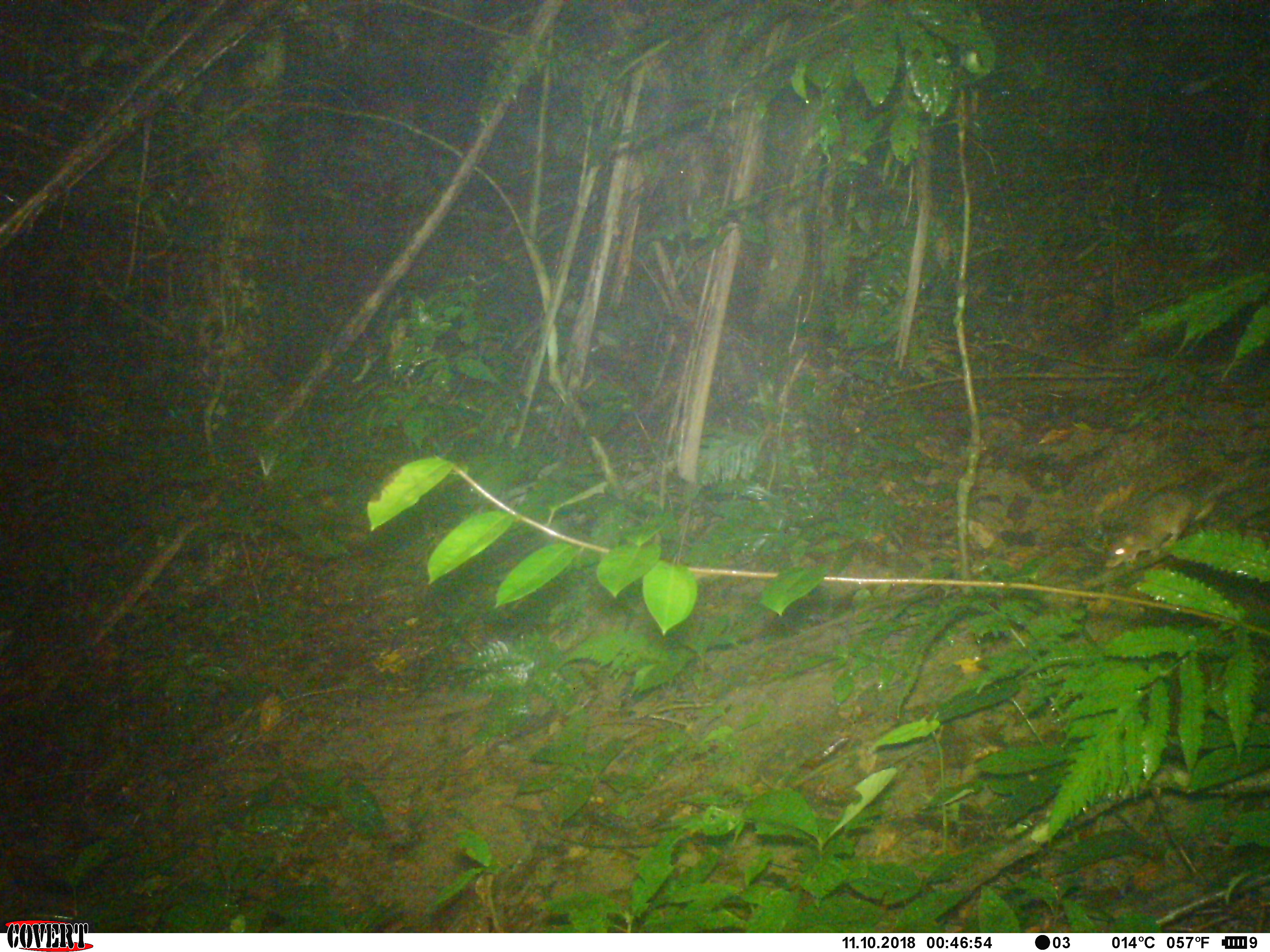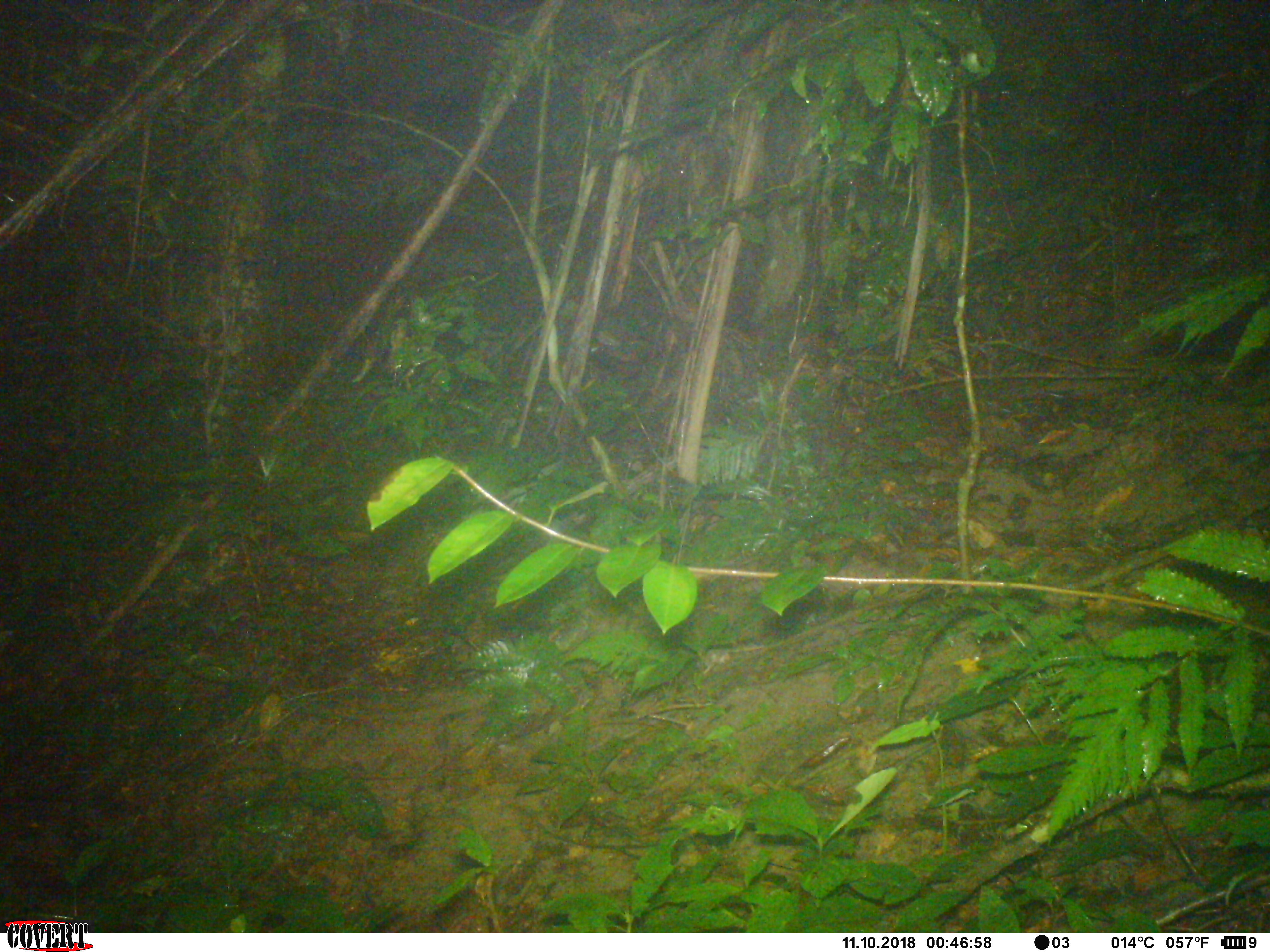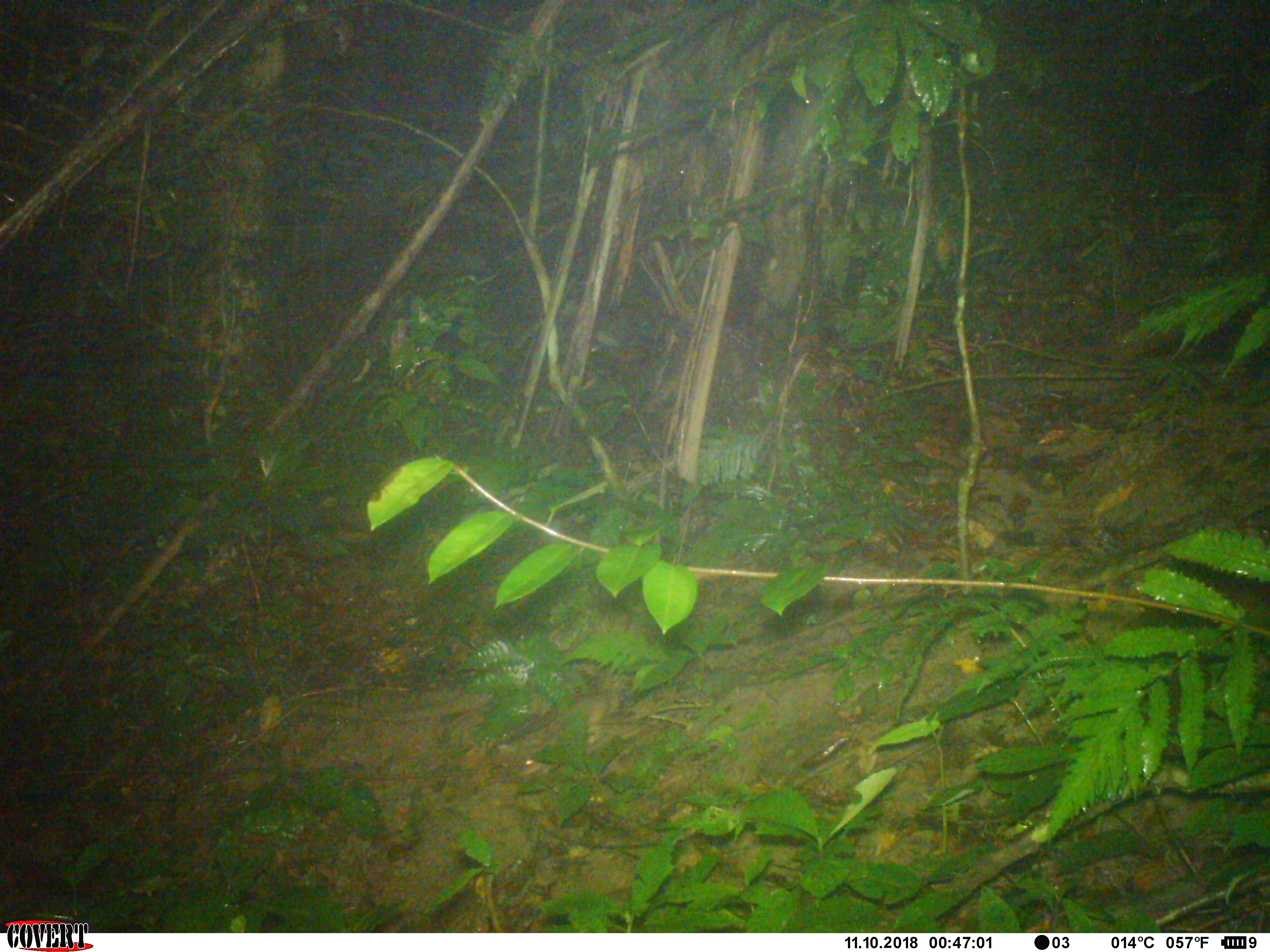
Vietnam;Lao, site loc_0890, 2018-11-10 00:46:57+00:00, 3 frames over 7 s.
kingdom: Animalia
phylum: Chordata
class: Mammalia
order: Rodentia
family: Muridae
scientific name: Muridae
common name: old-world mice and rats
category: unidentified murid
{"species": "unidentified murid (old-world mice and rats) (Muridae)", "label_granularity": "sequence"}